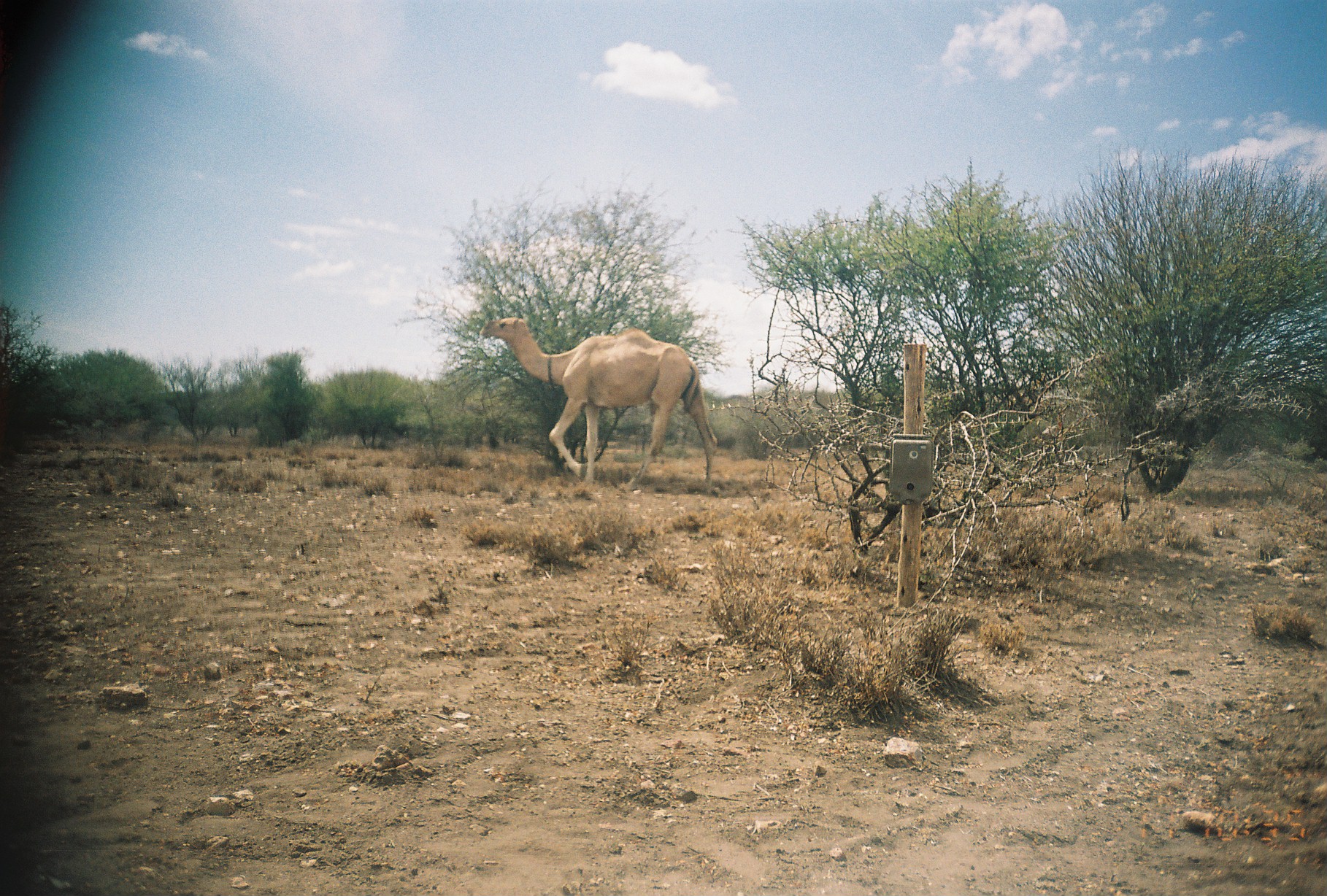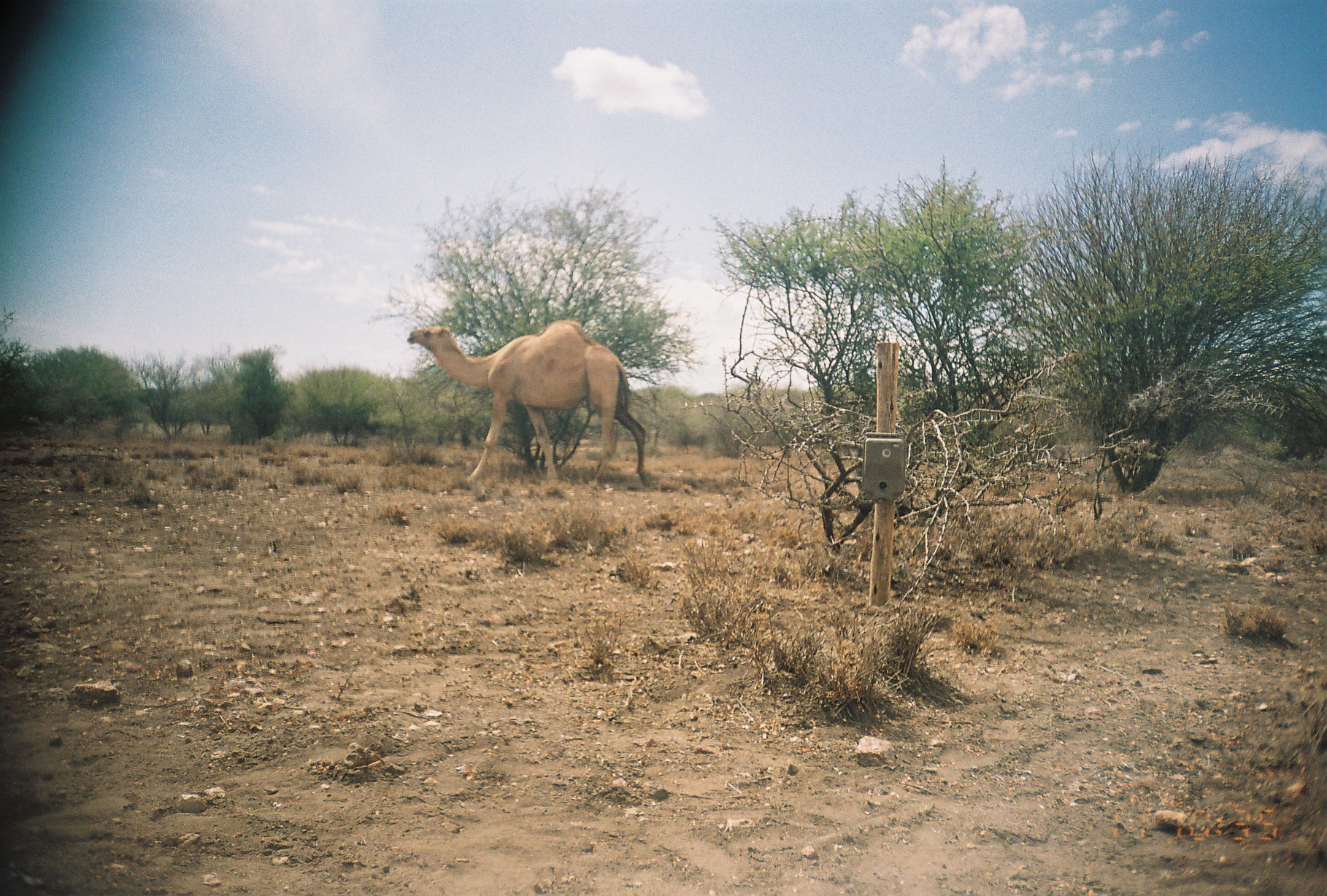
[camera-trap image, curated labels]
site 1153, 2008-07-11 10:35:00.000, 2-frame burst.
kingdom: Animalia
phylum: Chordata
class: Mammalia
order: Artiodactyla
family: Camelidae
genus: Camelus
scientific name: Camelus dromedarius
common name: dromedary camel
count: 1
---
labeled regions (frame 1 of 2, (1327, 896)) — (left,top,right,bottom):
camelus dromedarius: (478,315,719,492)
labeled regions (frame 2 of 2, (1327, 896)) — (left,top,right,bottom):
camelus dromedarius: (406,318,649,488)